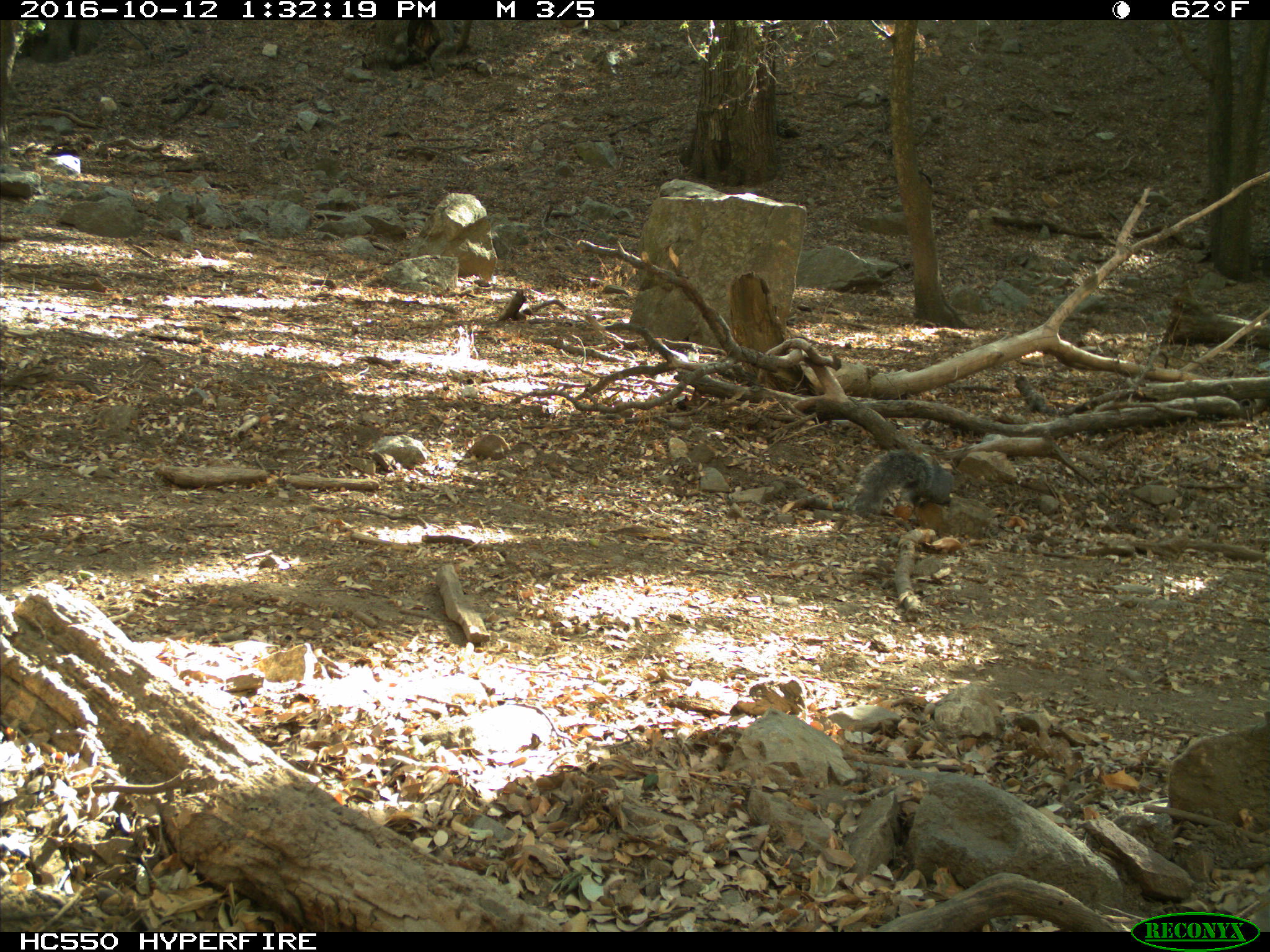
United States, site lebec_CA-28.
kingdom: Animalia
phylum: Chordata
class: Mammalia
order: Rodentia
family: Sciuridae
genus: Sciurus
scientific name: Sciurus carolinensis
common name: eastern gray squirrel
Sciurus carolinensis (eastern gray squirrel).